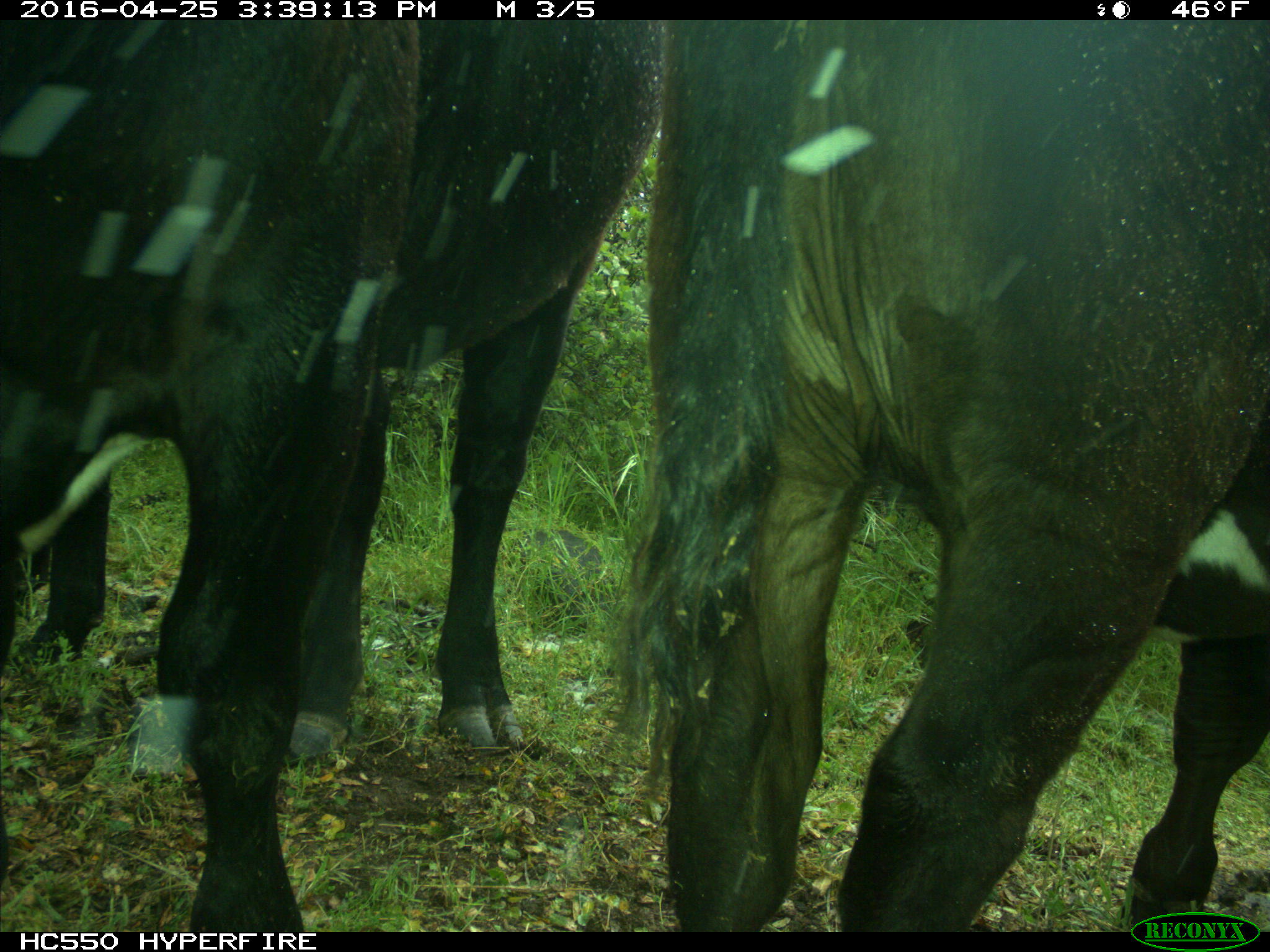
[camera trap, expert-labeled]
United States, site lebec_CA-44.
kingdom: Animalia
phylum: Chordata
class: Mammalia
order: Artiodactyla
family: Bovidae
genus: Bos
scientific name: Bos taurus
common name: domestic cow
Bos taurus (domestic cow).